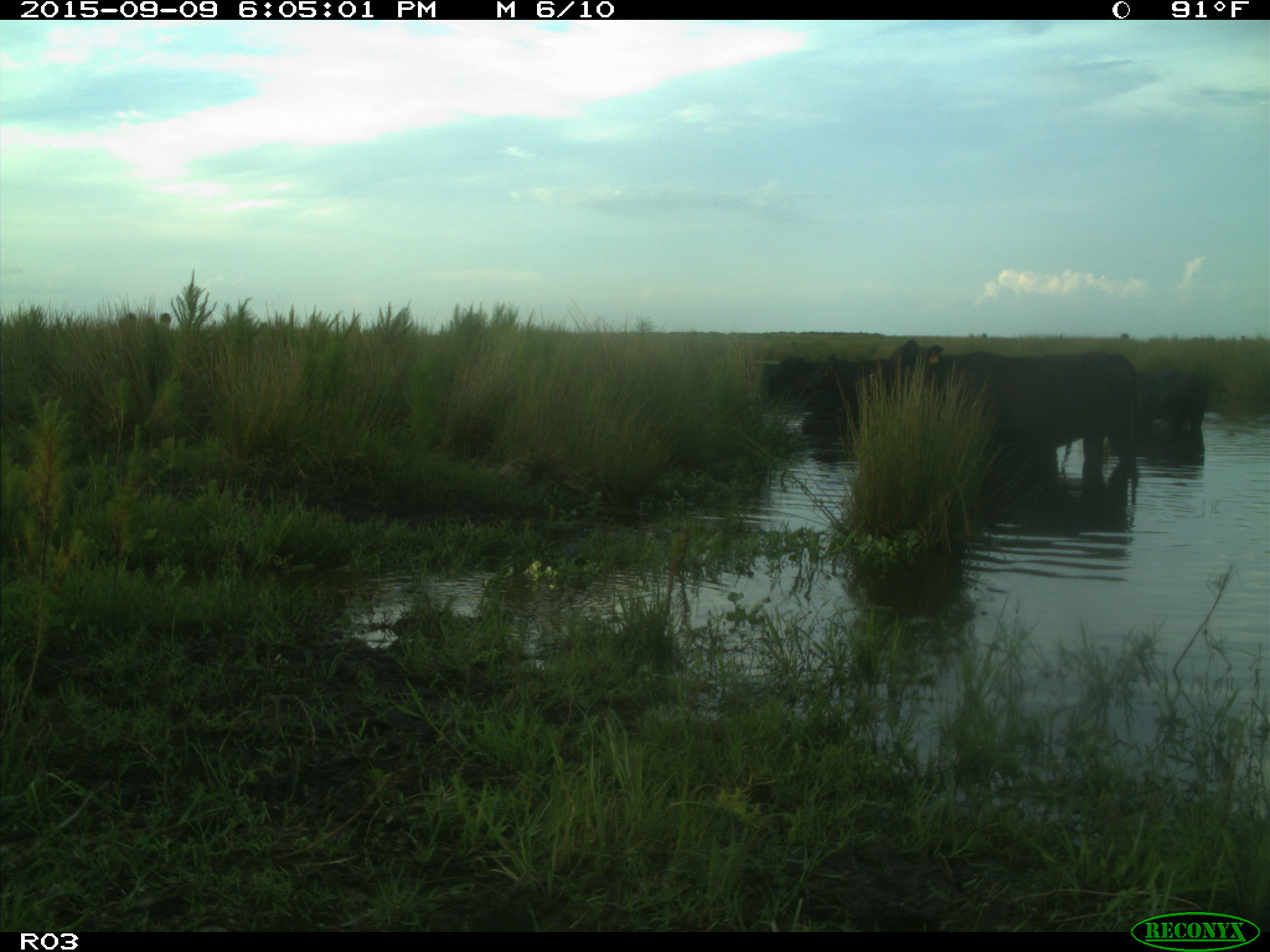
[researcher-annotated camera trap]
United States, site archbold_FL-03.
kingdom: Animalia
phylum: Chordata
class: Mammalia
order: Artiodactyla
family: Bovidae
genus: Bos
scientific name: Bos taurus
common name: domestic cow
Bos taurus (domestic cow).